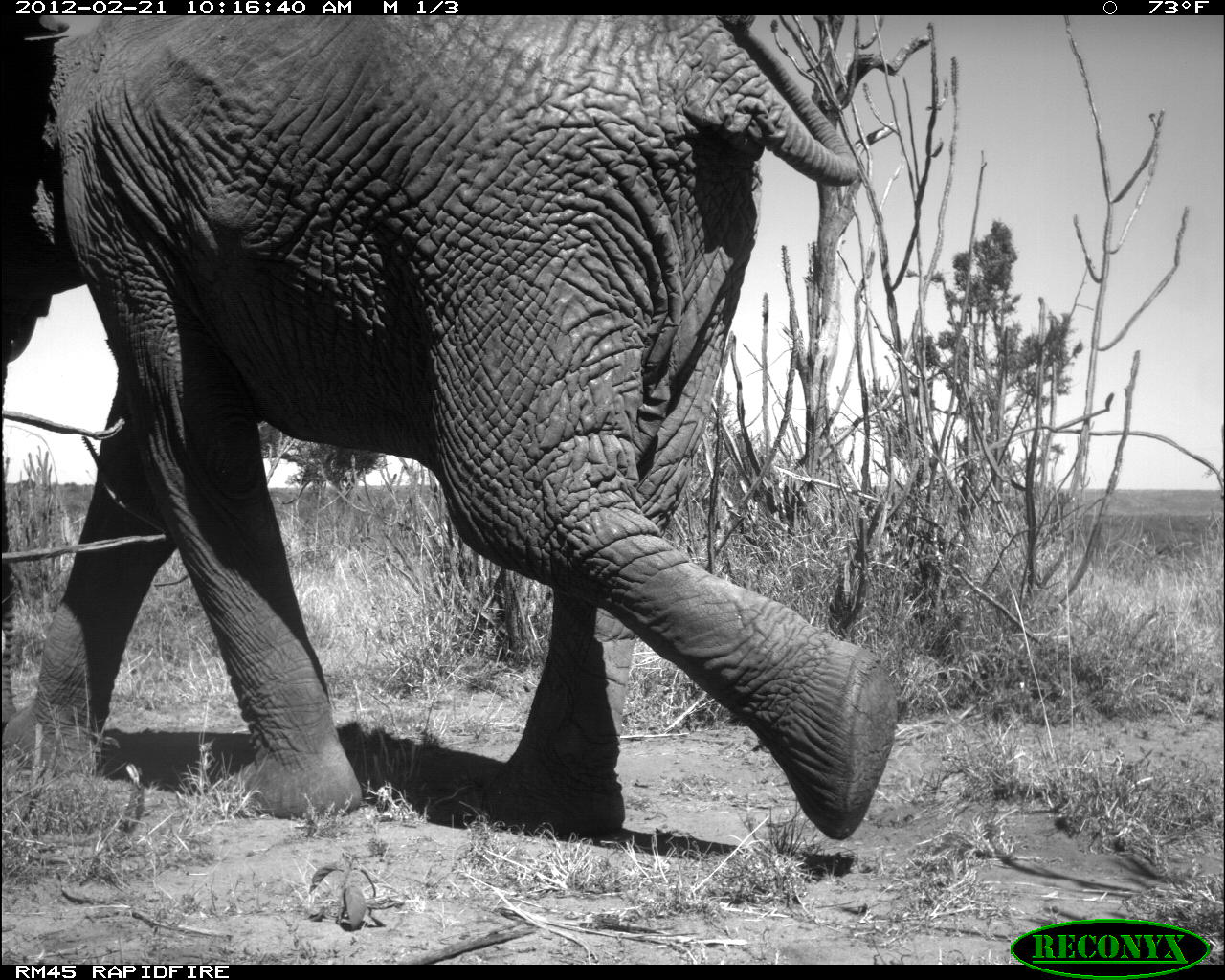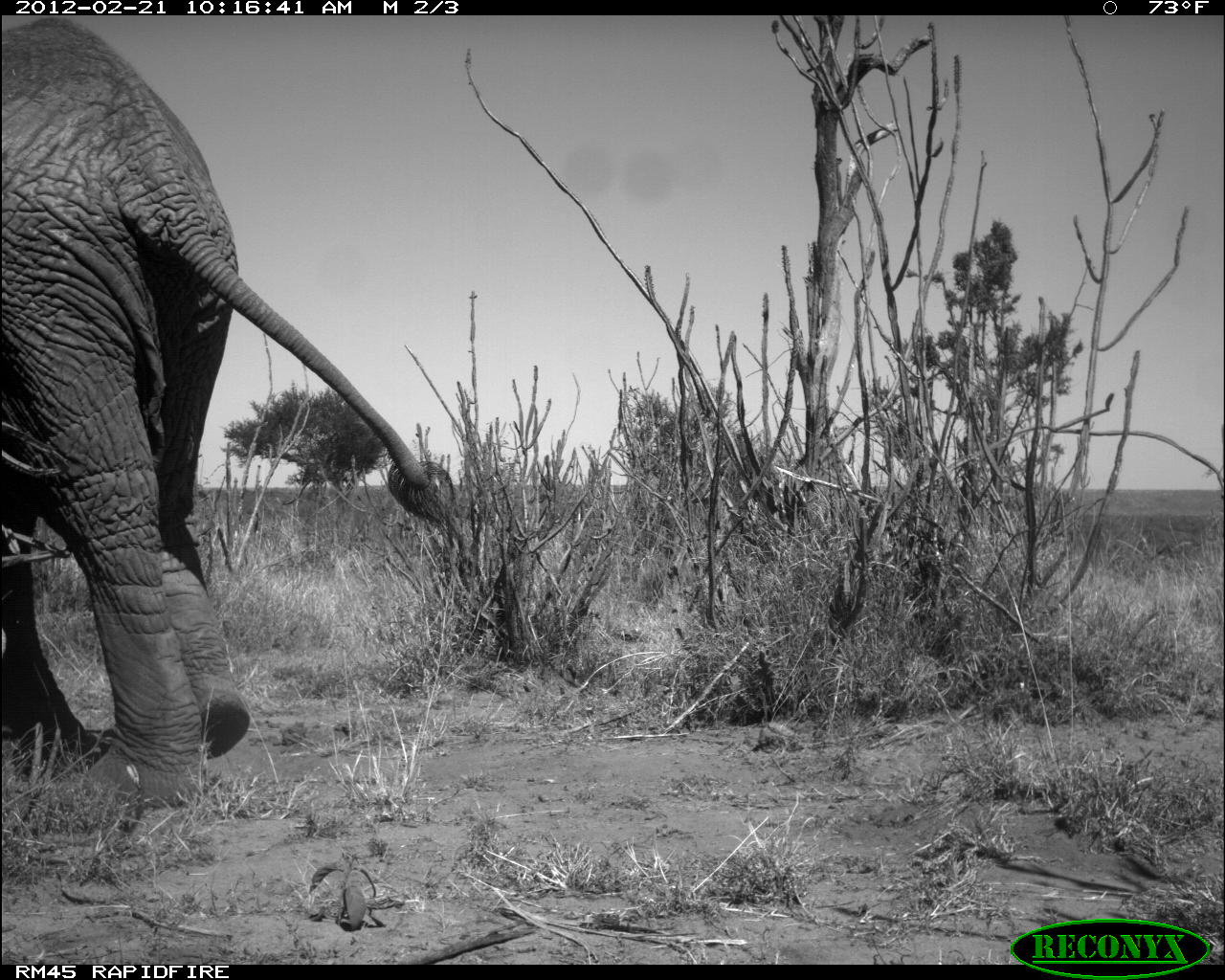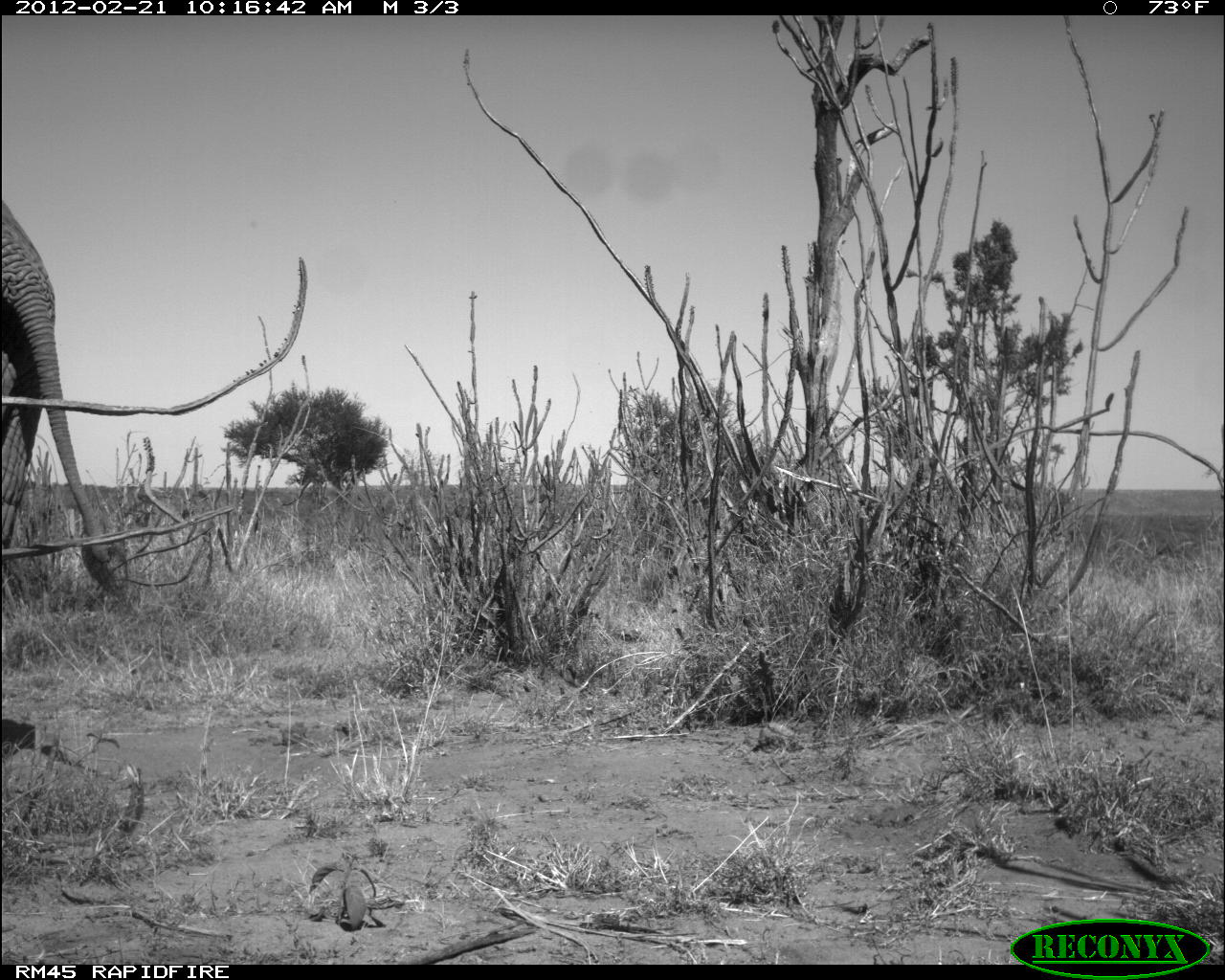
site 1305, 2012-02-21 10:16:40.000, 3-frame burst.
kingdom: Animalia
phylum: Chordata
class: Mammalia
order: Proboscidea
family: Elephantidae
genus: Loxodonta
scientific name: Loxodonta africana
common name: african bush elephant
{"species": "Loxodonta africana (african bush elephant)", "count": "1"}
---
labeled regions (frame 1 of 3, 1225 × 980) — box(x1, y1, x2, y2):
loxodonta africana: box(0, 15, 899, 841)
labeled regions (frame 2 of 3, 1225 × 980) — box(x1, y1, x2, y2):
loxodonta africana: box(2, 15, 466, 824)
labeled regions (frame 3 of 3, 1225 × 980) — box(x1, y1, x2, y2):
loxodonta africana: box(2, 196, 132, 604)